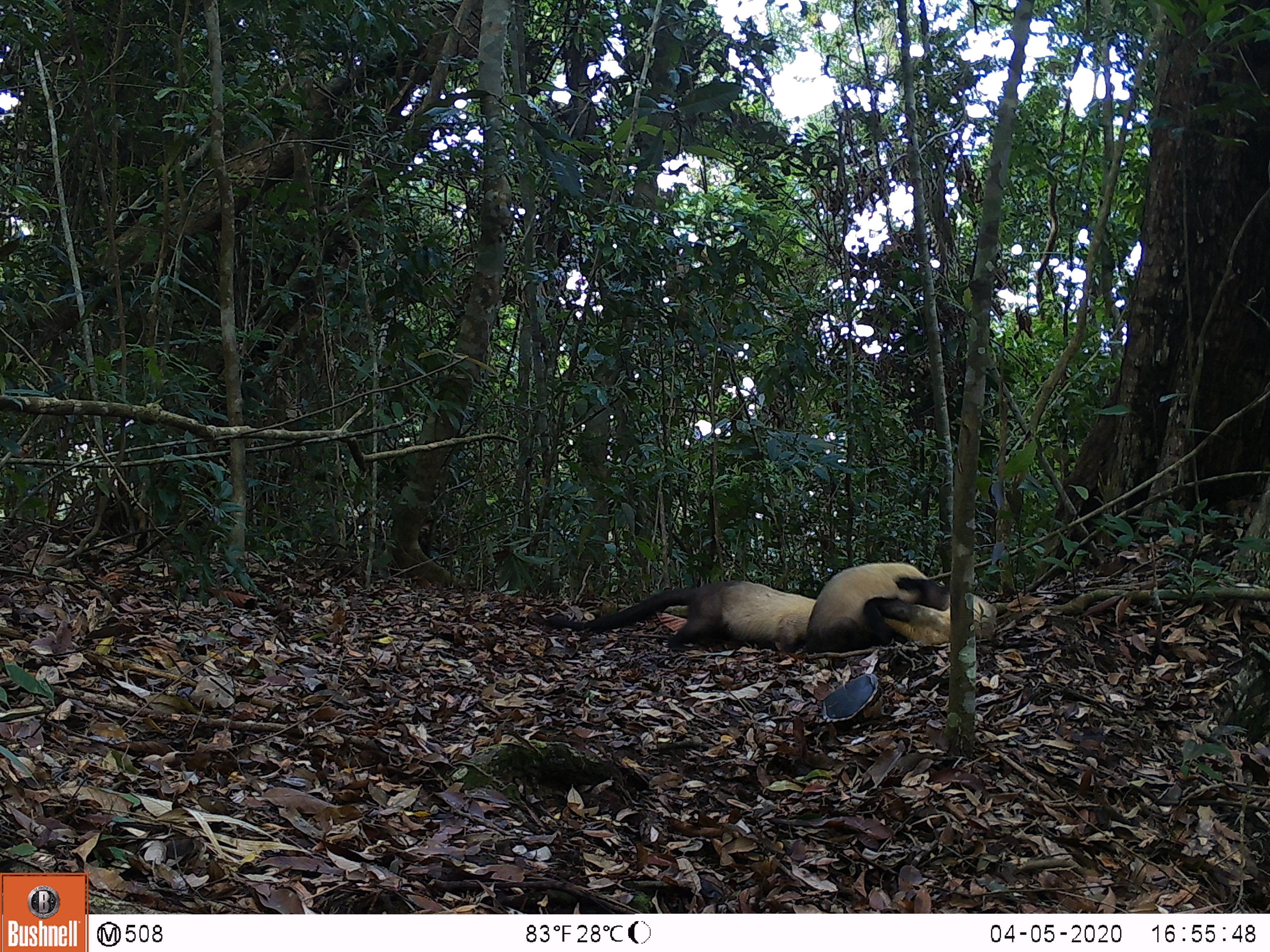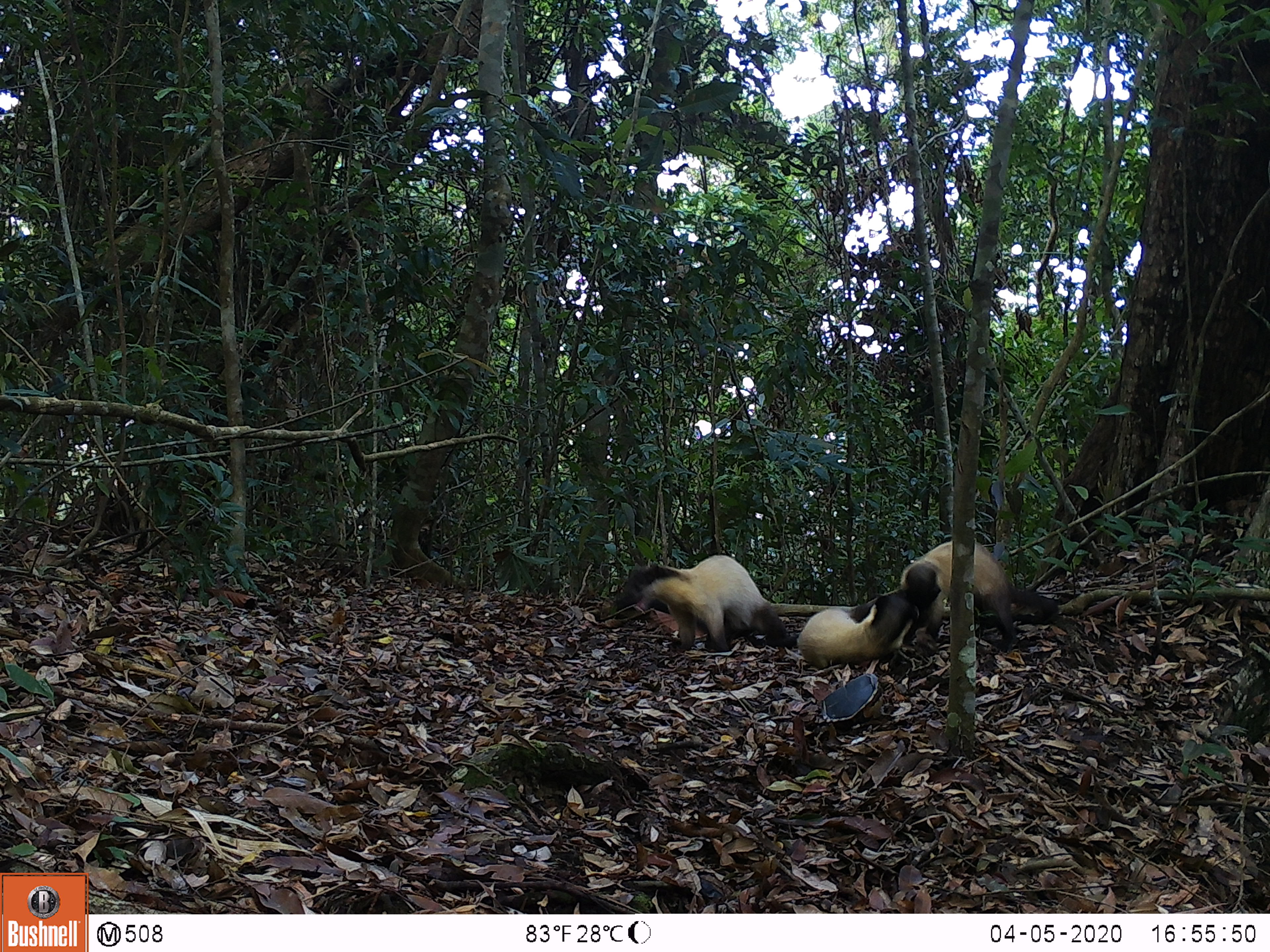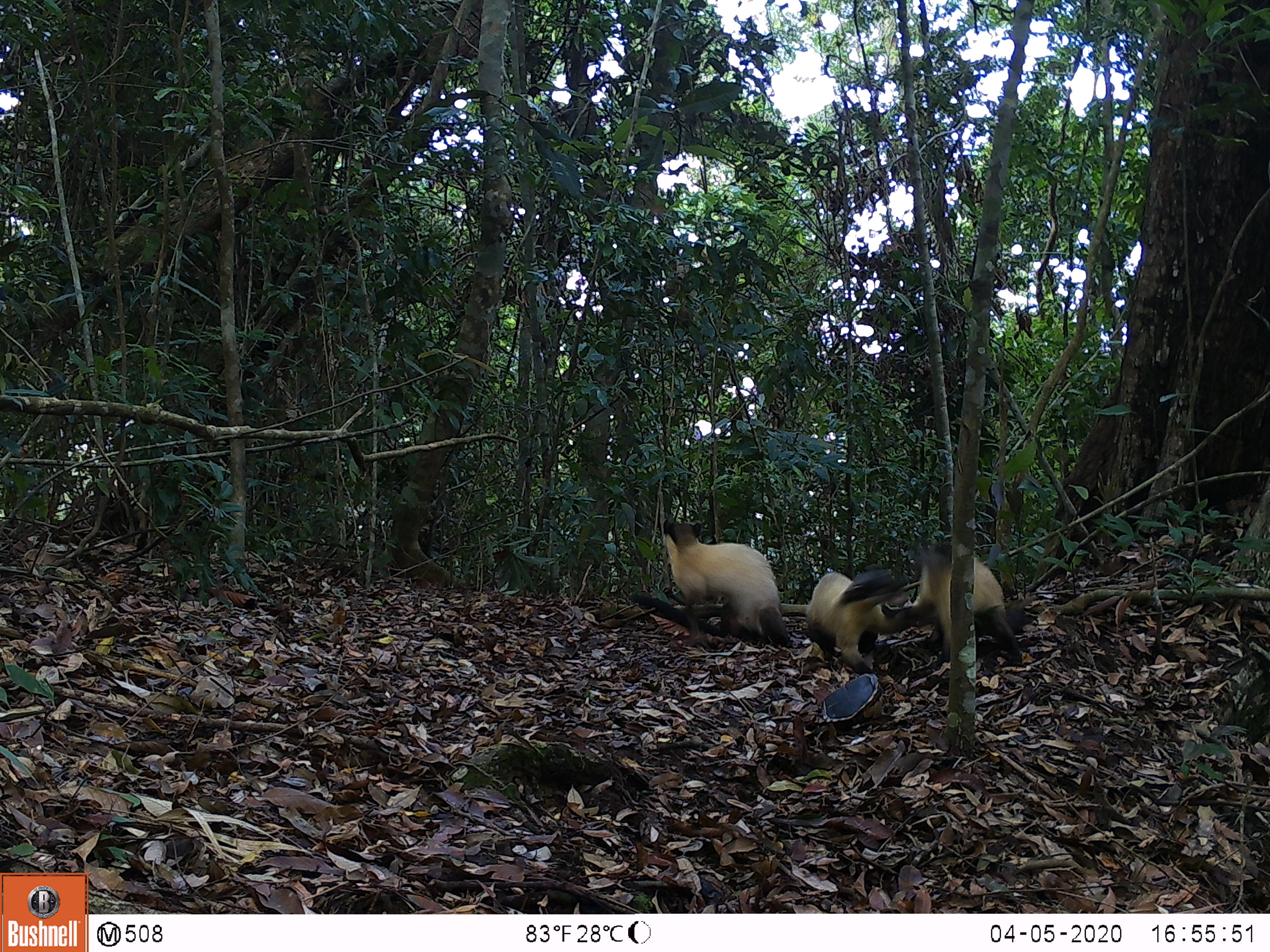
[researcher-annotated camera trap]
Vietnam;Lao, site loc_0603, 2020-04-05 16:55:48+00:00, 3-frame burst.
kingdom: Animalia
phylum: Chordata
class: Mammalia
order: Carnivora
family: Mustelidae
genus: Martes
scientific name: Martes flavigula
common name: yellow-throated marten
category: yellow throated marten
Yellow throated marten (yellow-throated marten) (Martes flavigula). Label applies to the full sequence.